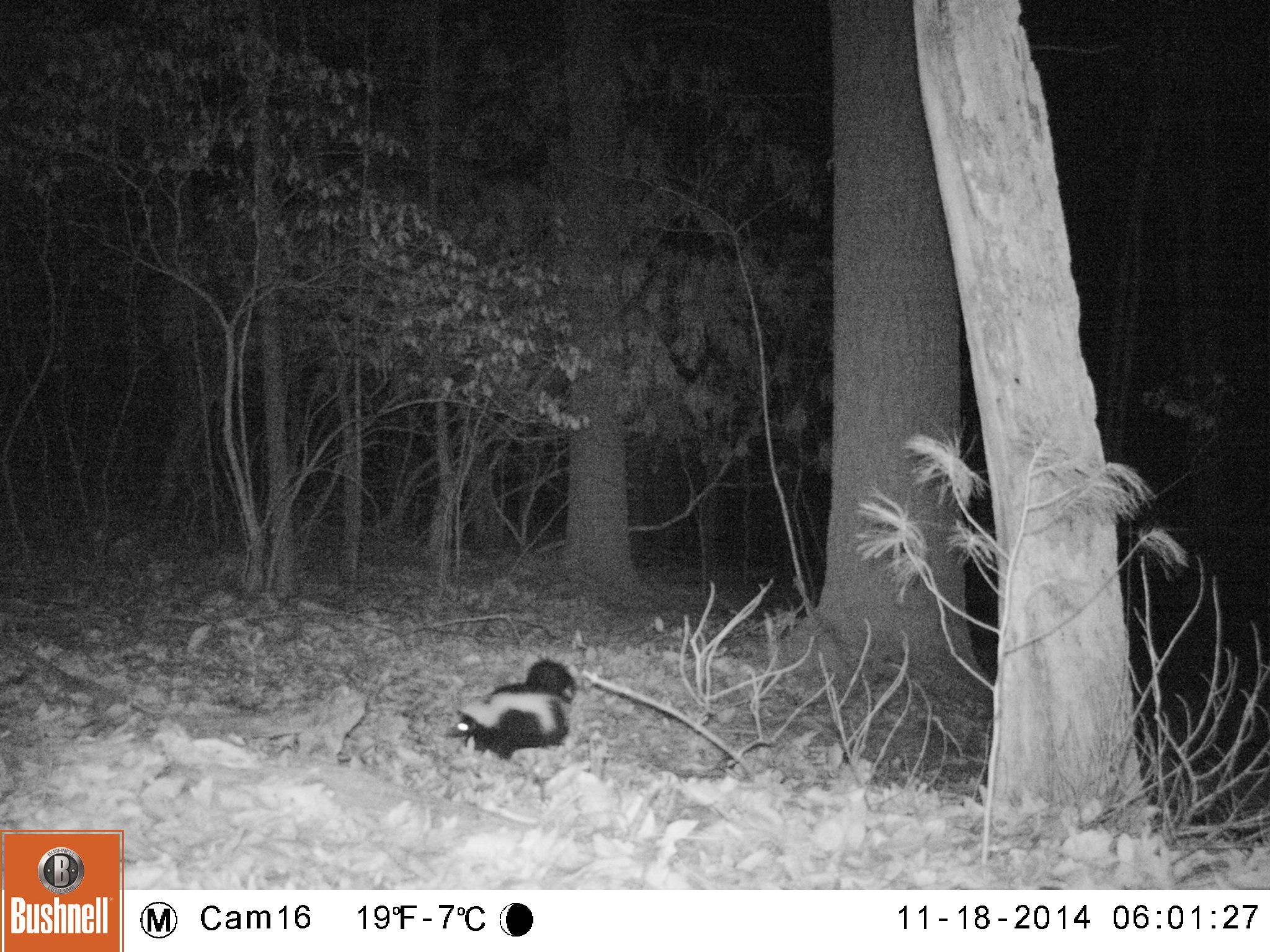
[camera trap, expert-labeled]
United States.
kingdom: Animalia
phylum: Chordata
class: Mammalia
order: Carnivora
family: Mephitidae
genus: Mephitis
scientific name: Mephitis mephitis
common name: striped skunk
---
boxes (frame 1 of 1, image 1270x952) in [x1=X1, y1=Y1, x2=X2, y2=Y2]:
Striped Skunk: [x1=440, y1=656, x2=578, y2=764]